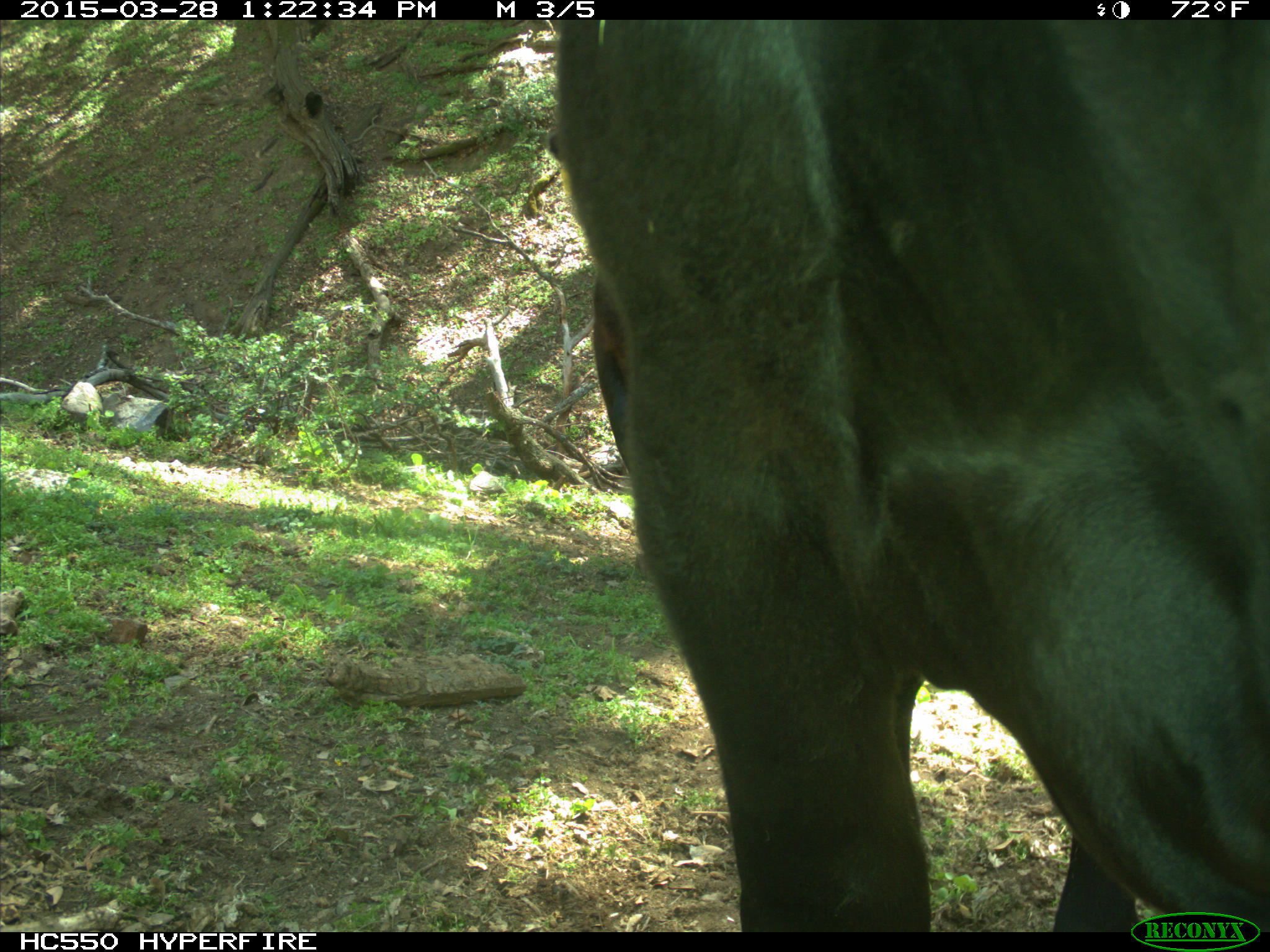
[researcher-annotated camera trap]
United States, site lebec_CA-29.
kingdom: Animalia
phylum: Chordata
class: Mammalia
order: Artiodactyla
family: Bovidae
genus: Bos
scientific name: Bos taurus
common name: domestic cow